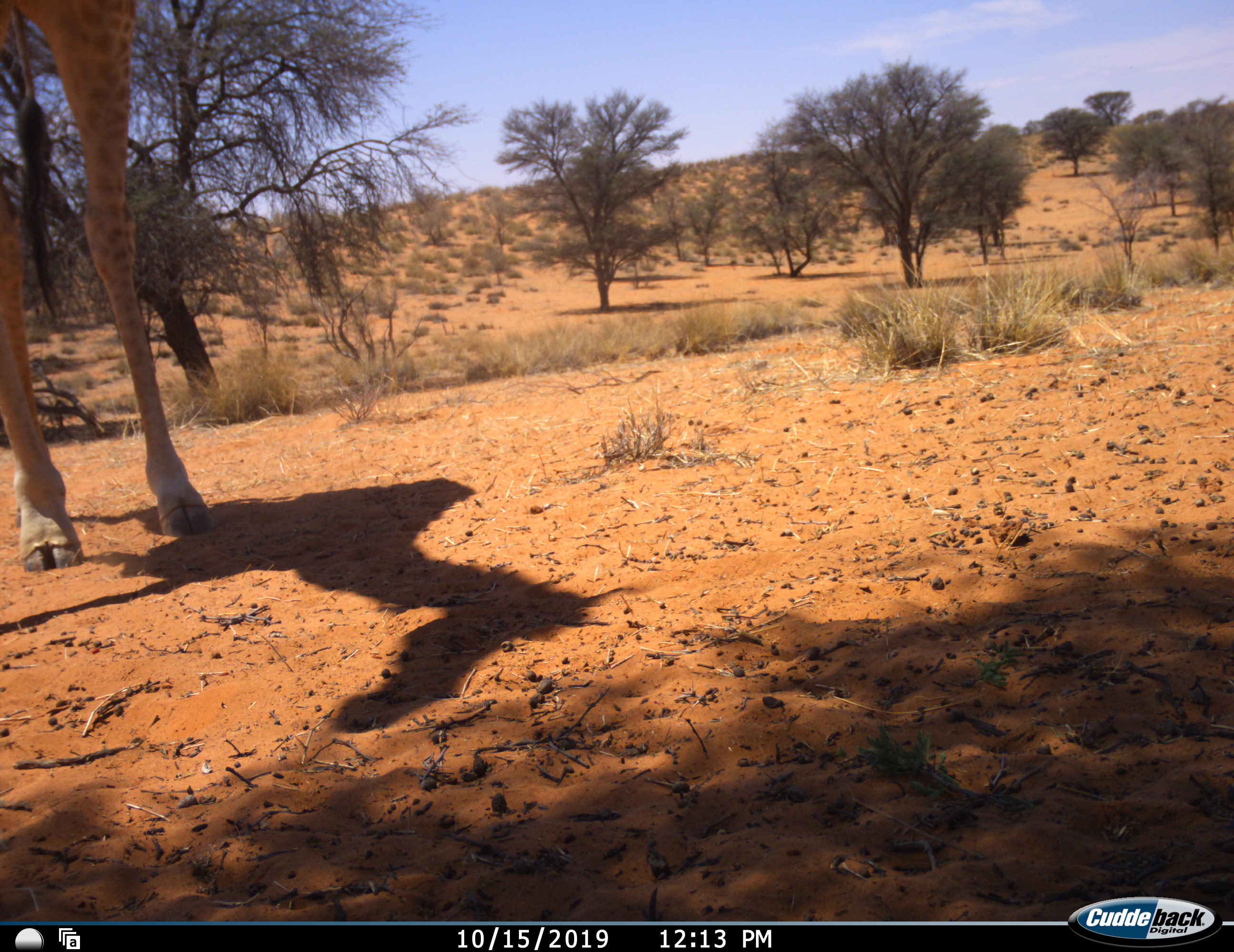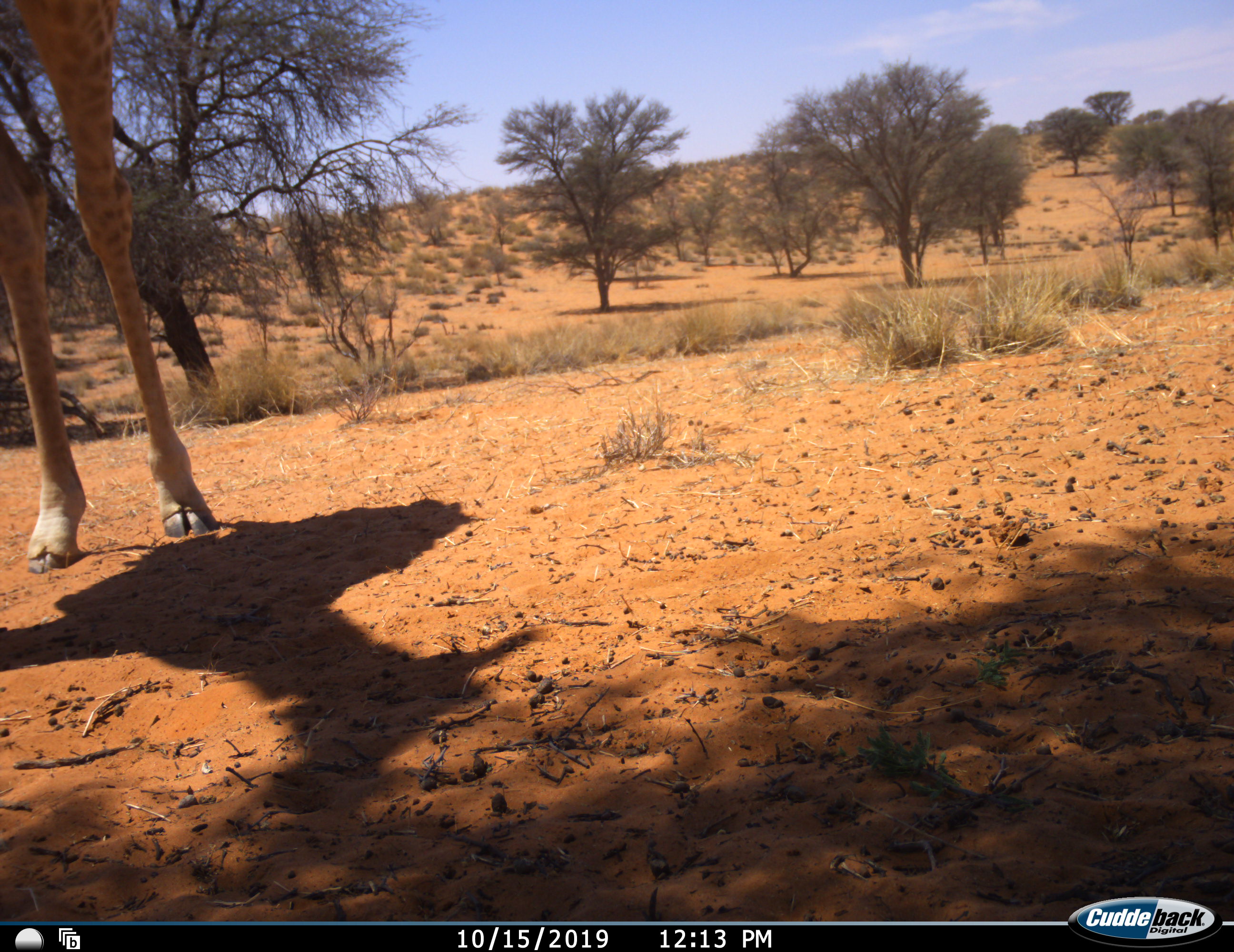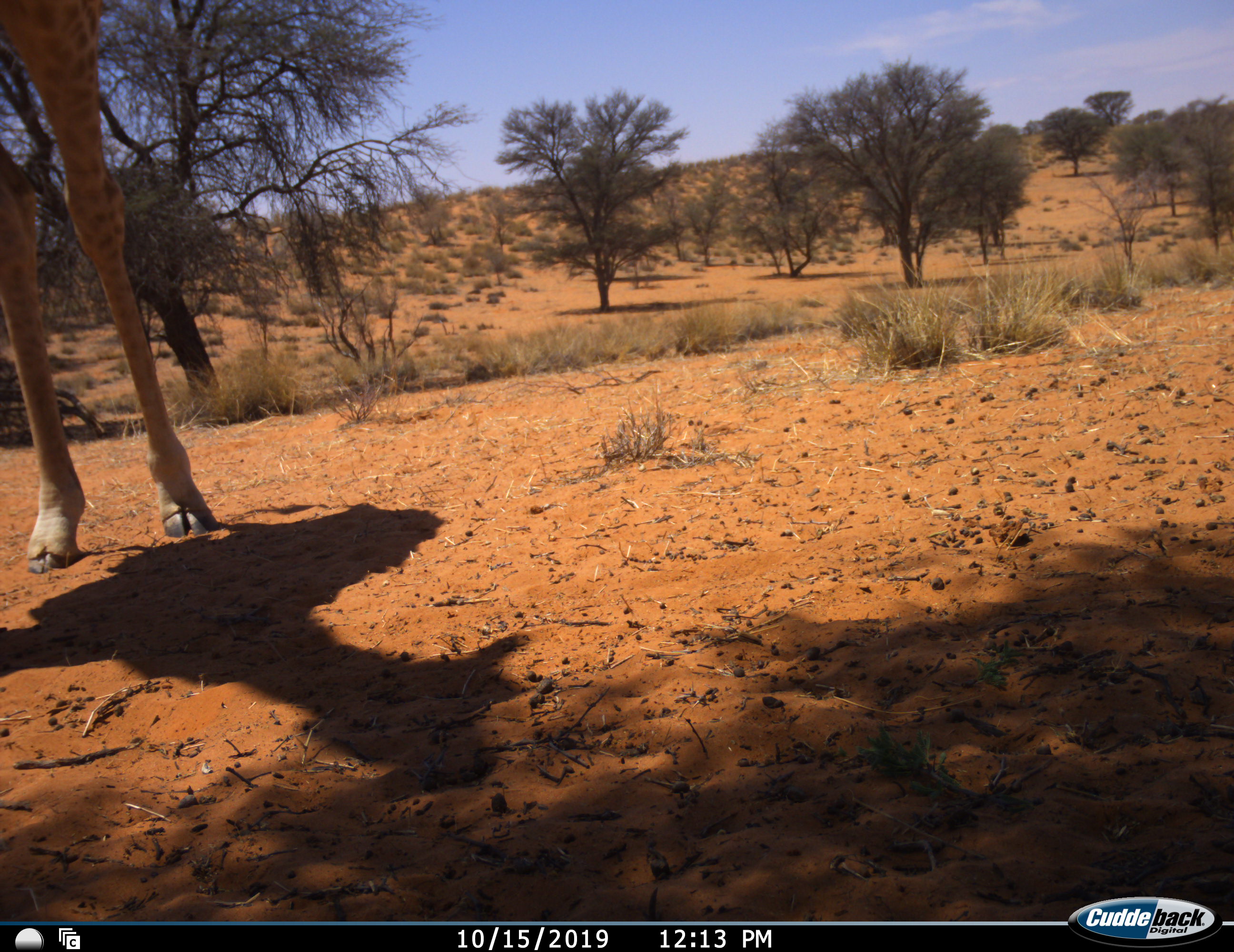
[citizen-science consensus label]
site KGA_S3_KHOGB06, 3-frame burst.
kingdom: Animalia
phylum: Chordata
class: Mammalia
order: Artiodactyla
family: Giraffidae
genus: Giraffa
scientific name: Giraffa camelopardalis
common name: giraffe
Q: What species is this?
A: Giraffe (Giraffa camelopardalis).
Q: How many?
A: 1.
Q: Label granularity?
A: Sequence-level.